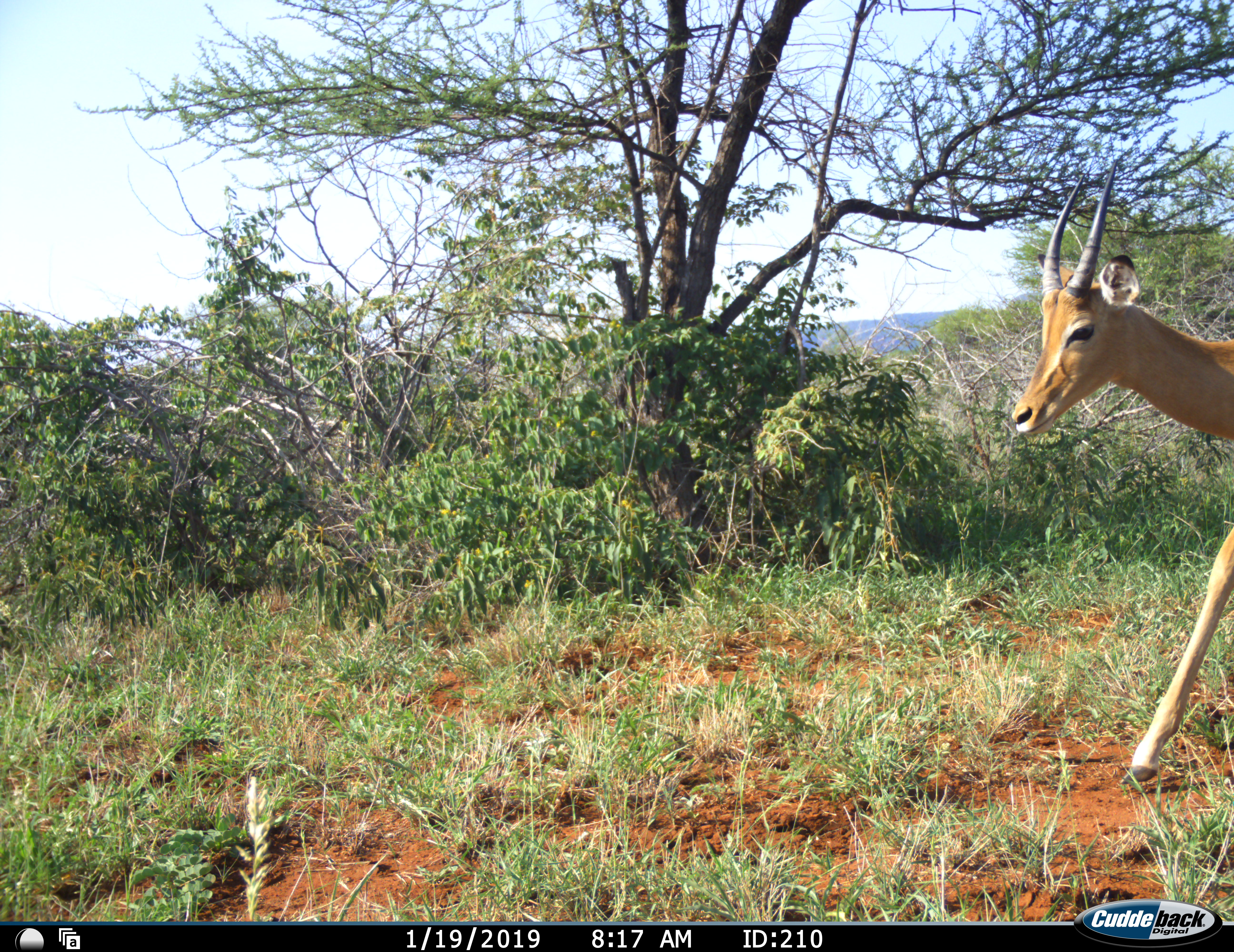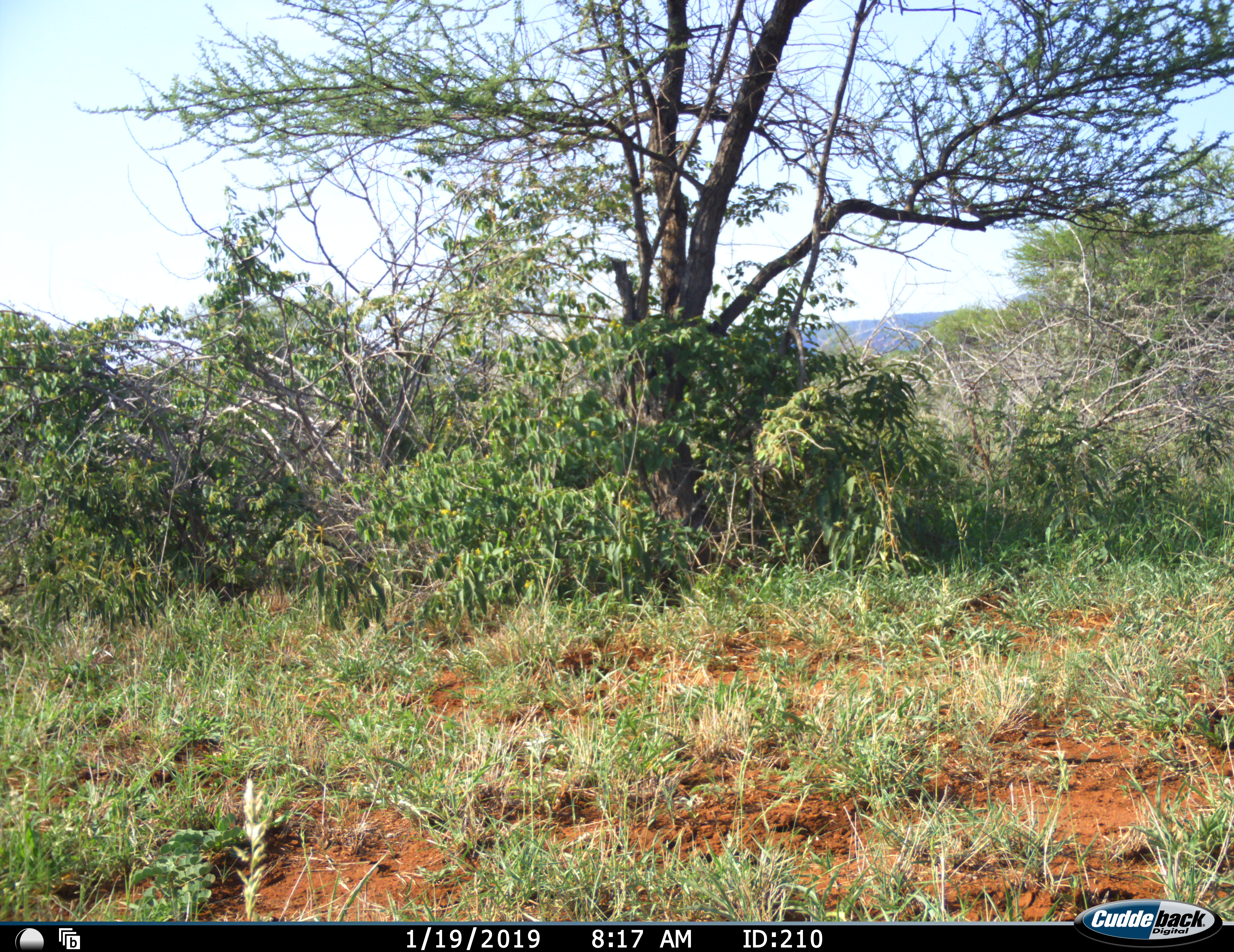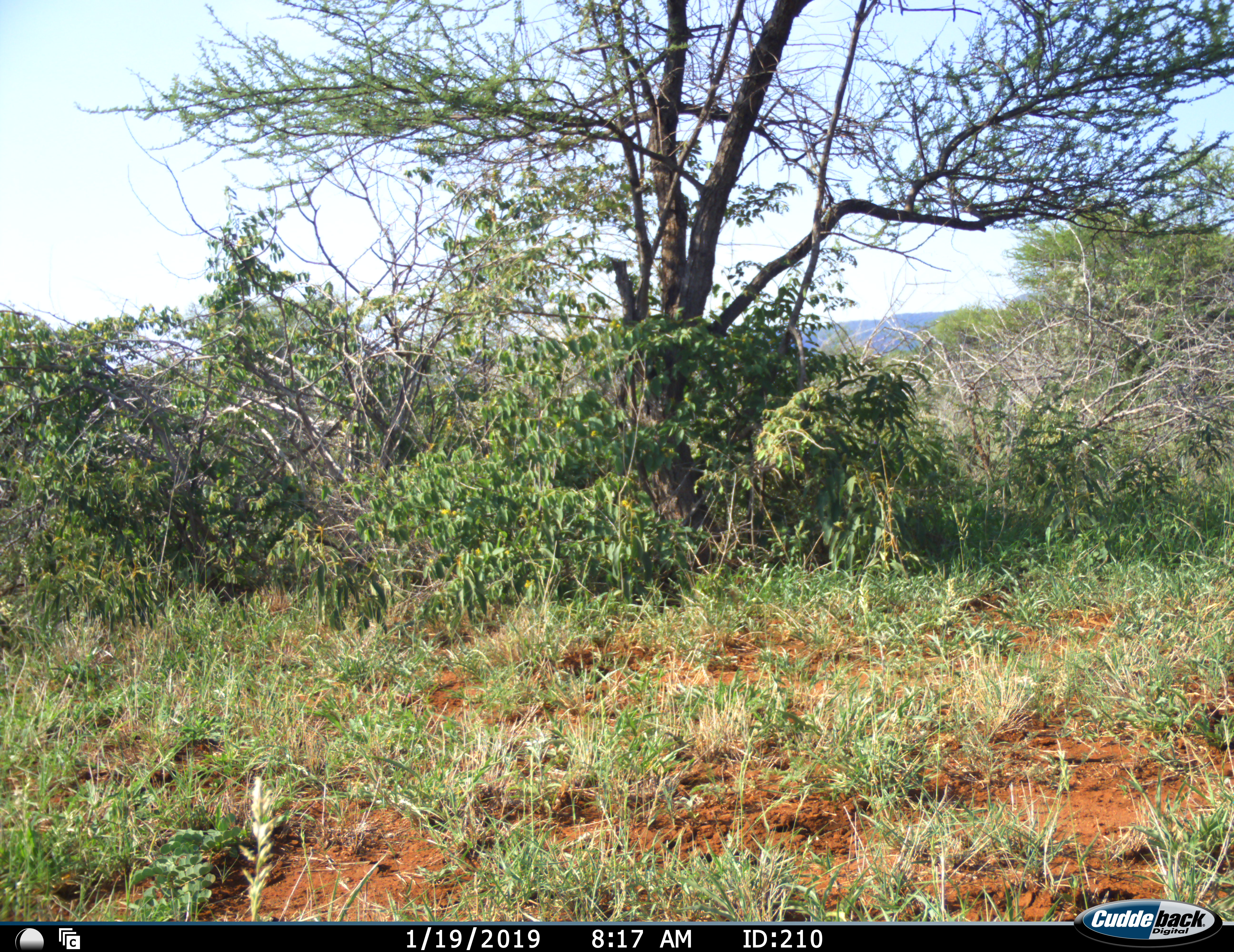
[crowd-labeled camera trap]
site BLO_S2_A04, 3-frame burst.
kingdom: Animalia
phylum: Chordata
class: Mammalia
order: Artiodactyla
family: Bovidae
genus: Aepyceros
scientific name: Aepyceros melampus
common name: impala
Impala (Aepyceros melampus), count 1. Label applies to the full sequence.